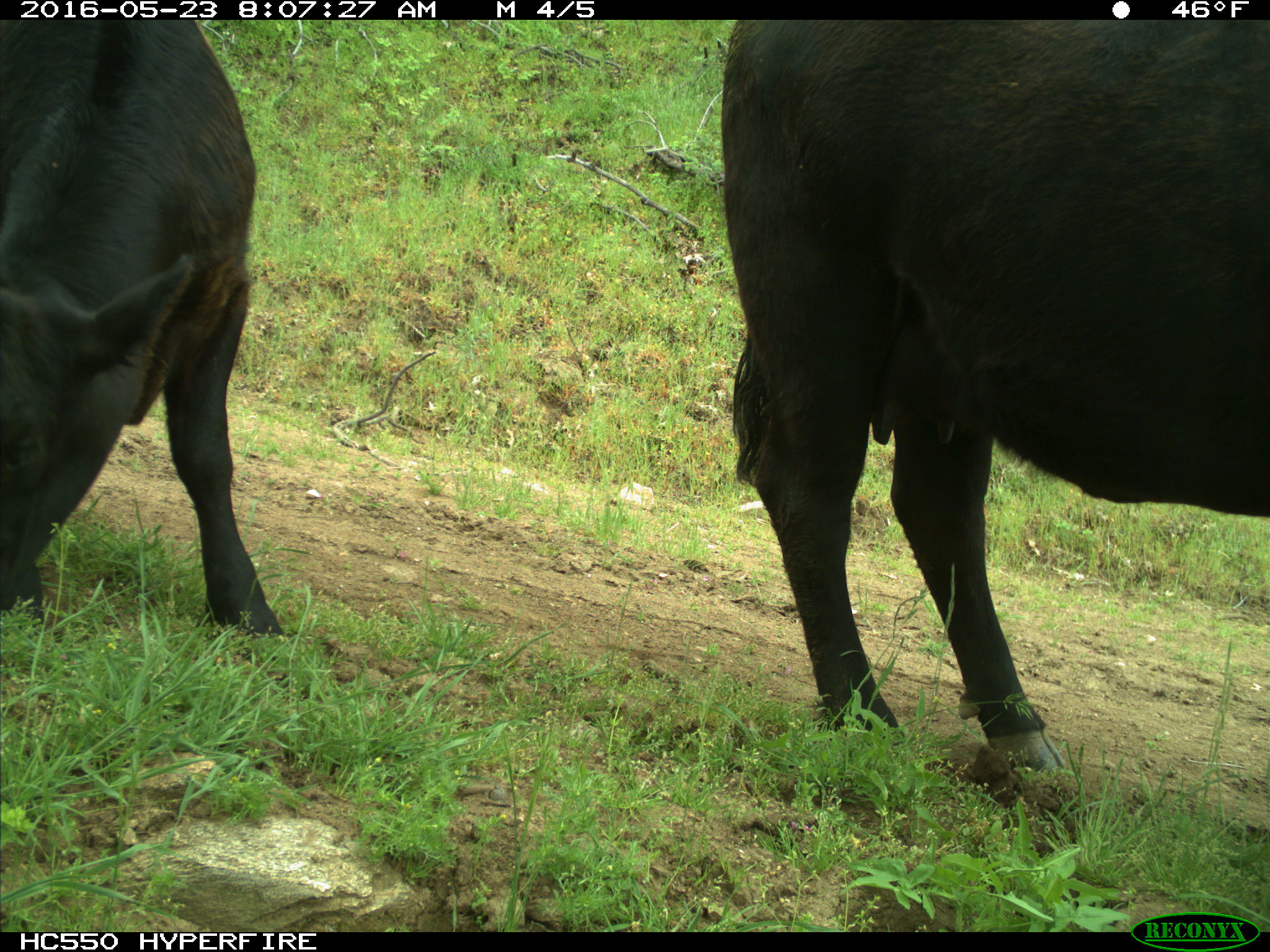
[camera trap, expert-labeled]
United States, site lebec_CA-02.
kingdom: Animalia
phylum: Chordata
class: Mammalia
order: Artiodactyla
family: Bovidae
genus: Bos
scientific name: Bos taurus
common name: domestic cow